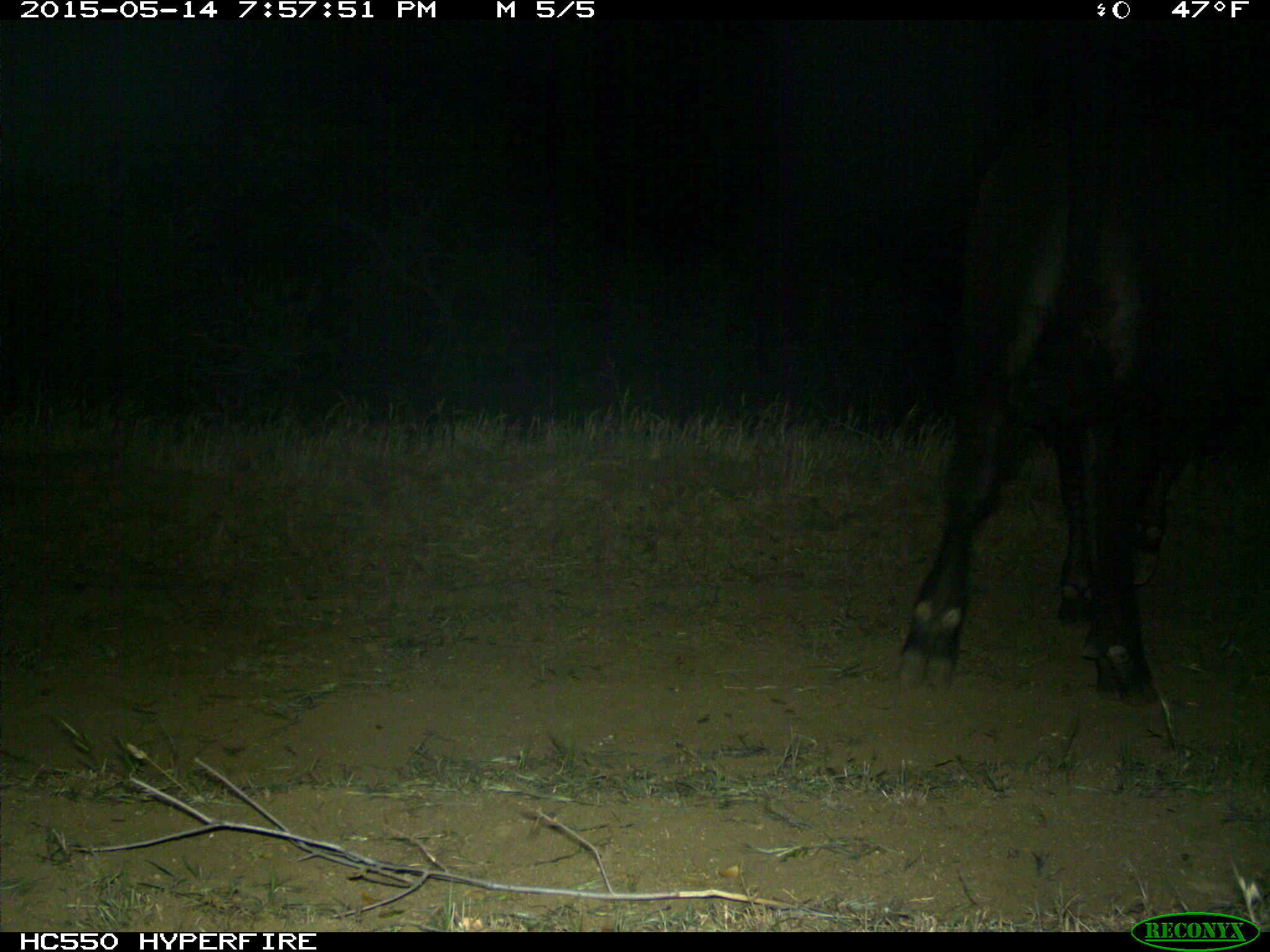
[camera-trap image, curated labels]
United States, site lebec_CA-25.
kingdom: Animalia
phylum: Chordata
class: Mammalia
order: Artiodactyla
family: Bovidae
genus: Bos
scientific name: Bos taurus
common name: domestic cow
Bos taurus (domestic cow).